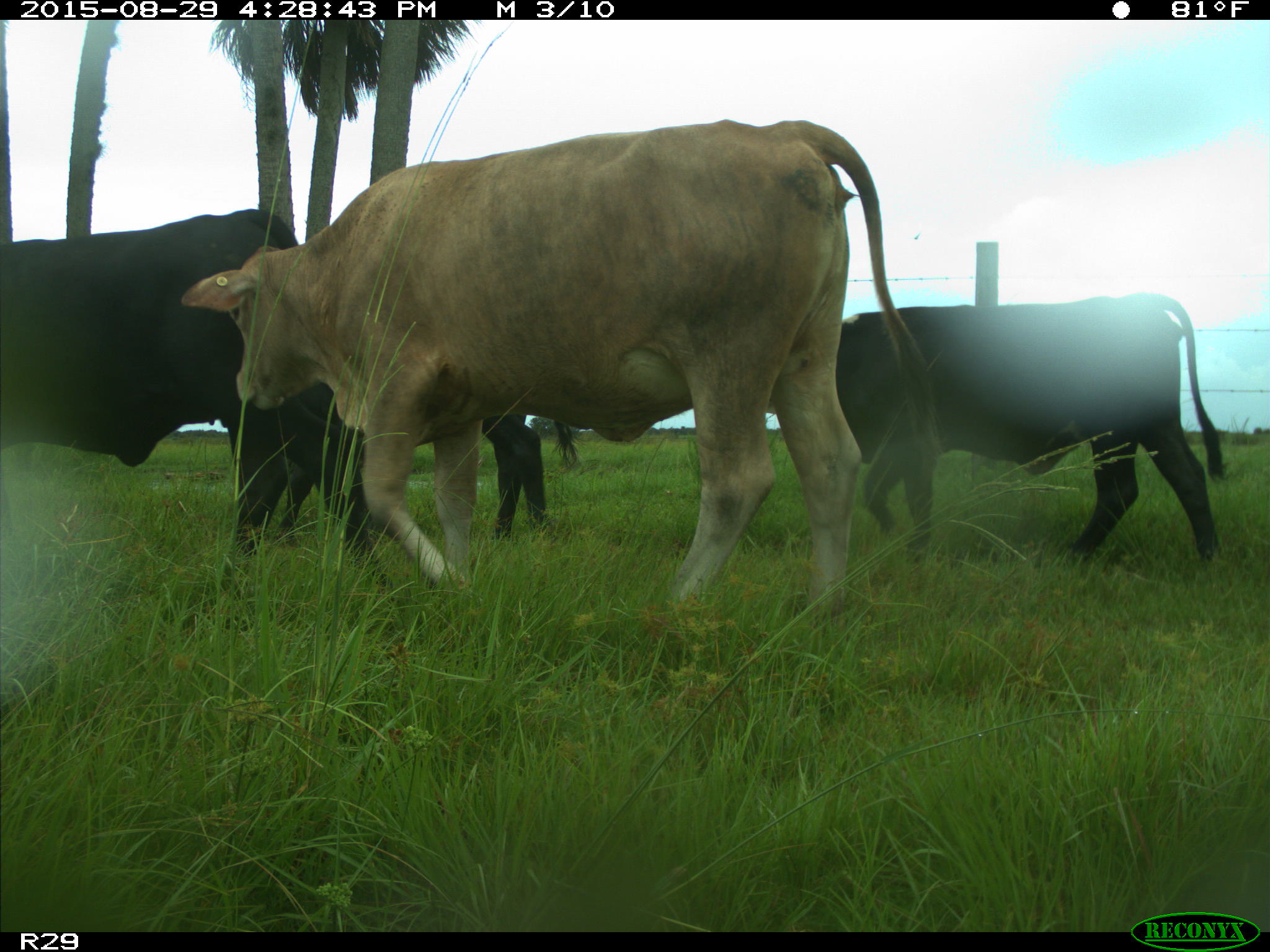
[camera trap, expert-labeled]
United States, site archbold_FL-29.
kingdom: Animalia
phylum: Chordata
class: Mammalia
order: Artiodactyla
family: Bovidae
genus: Bos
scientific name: Bos taurus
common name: domestic cow